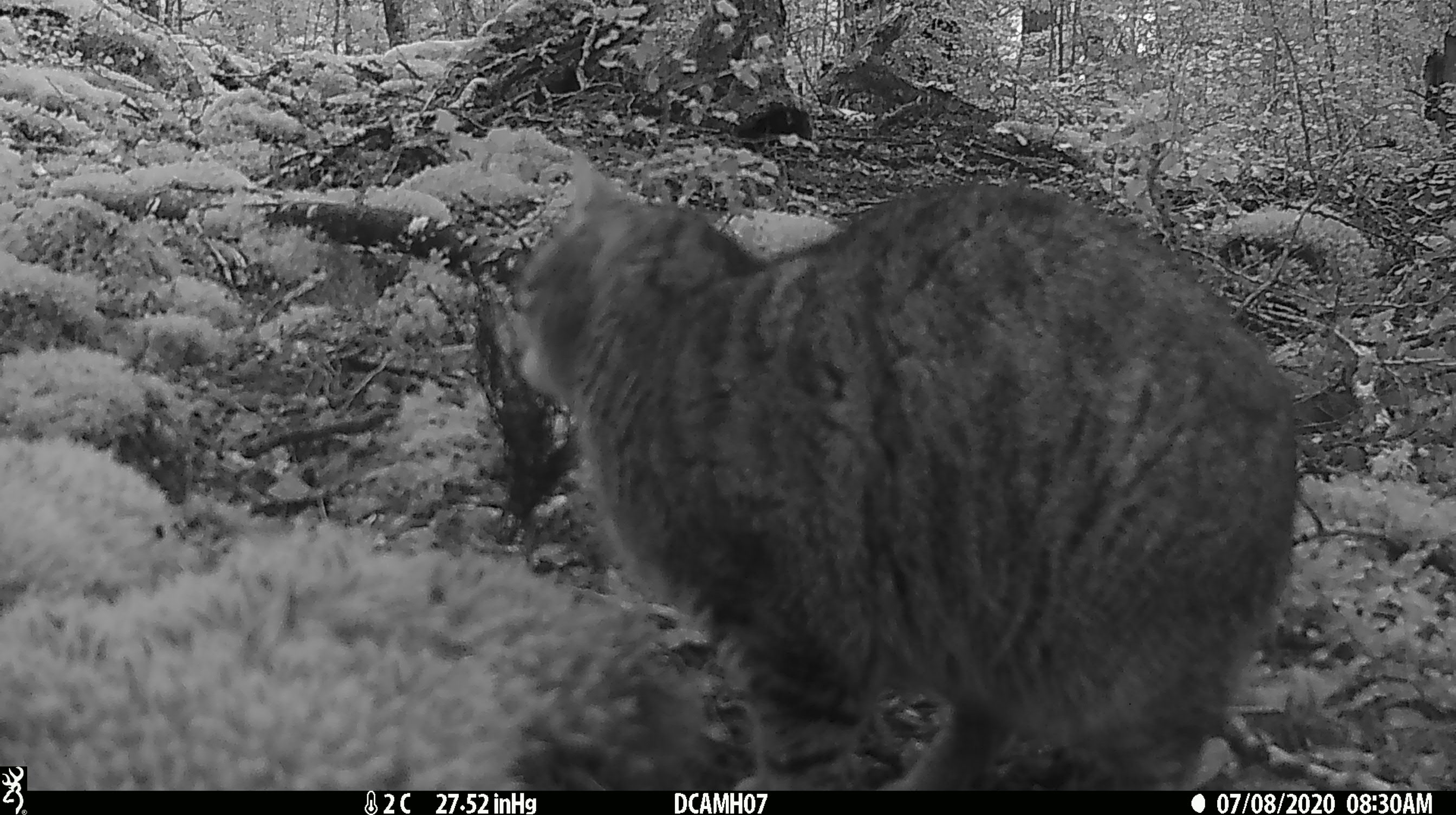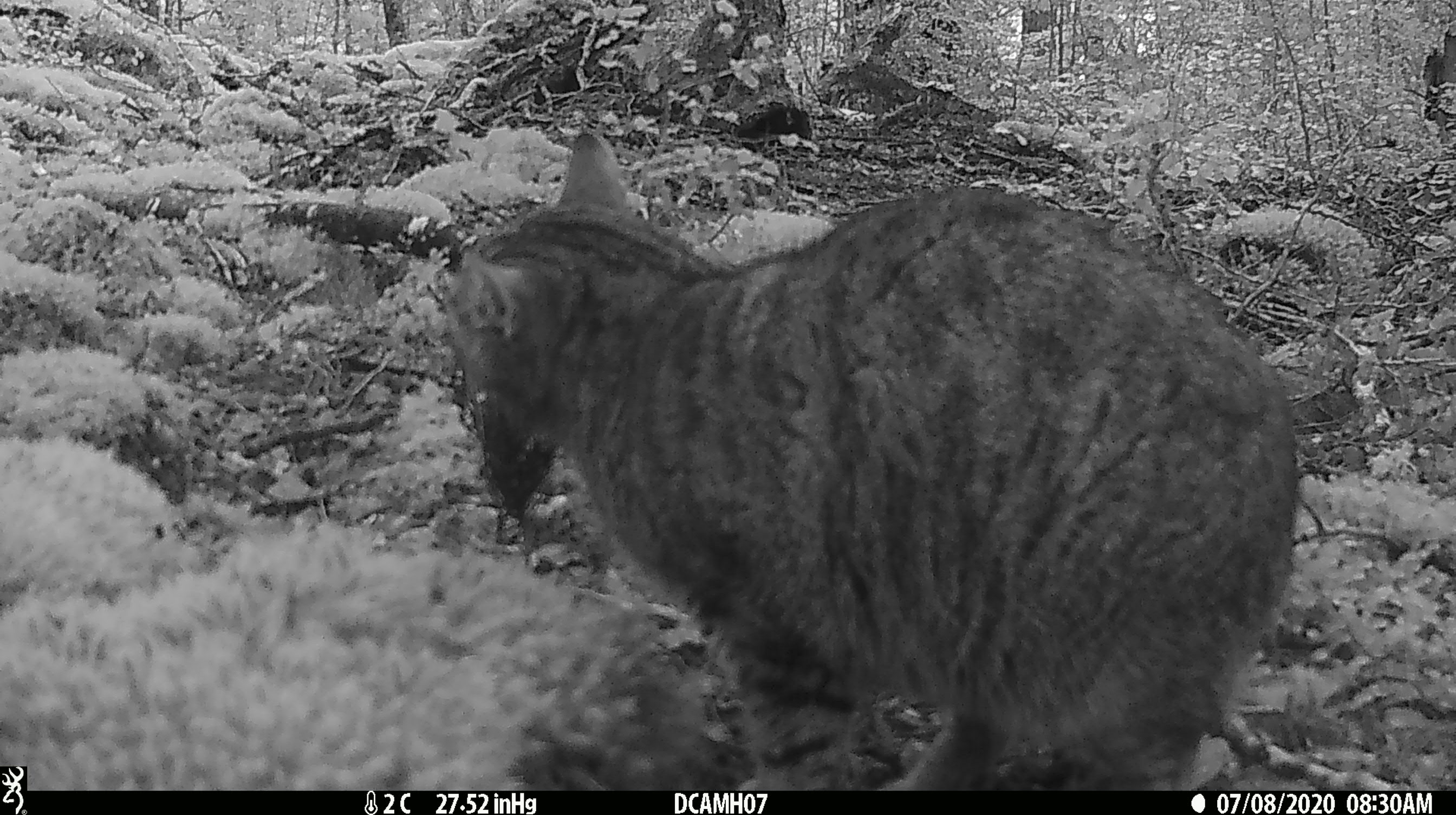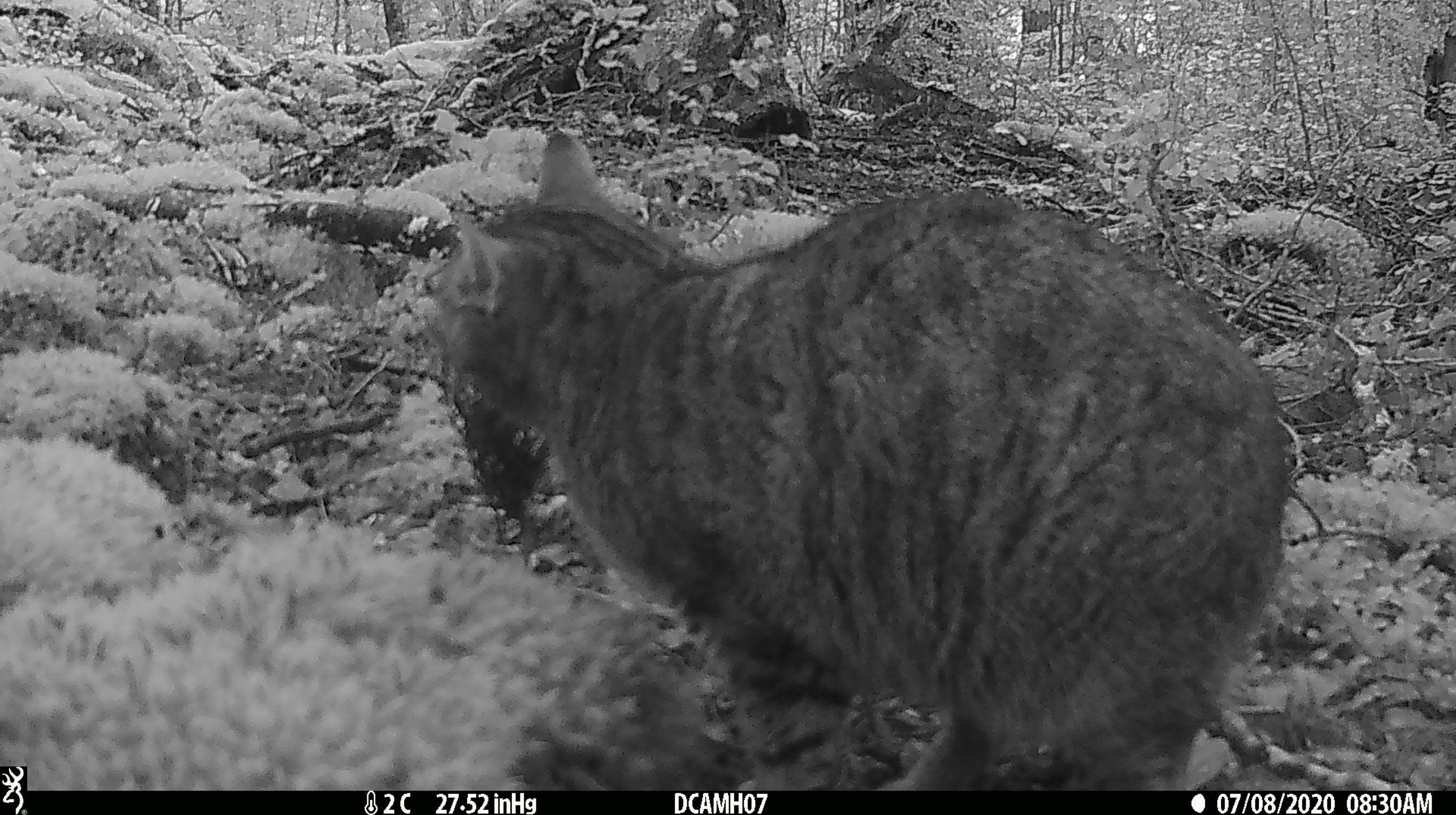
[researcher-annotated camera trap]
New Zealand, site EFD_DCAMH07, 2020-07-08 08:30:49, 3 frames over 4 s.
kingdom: Animalia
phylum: Chordata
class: Mammalia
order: Carnivora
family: Felidae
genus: Felis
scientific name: Felis catus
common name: domestic cat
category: cat